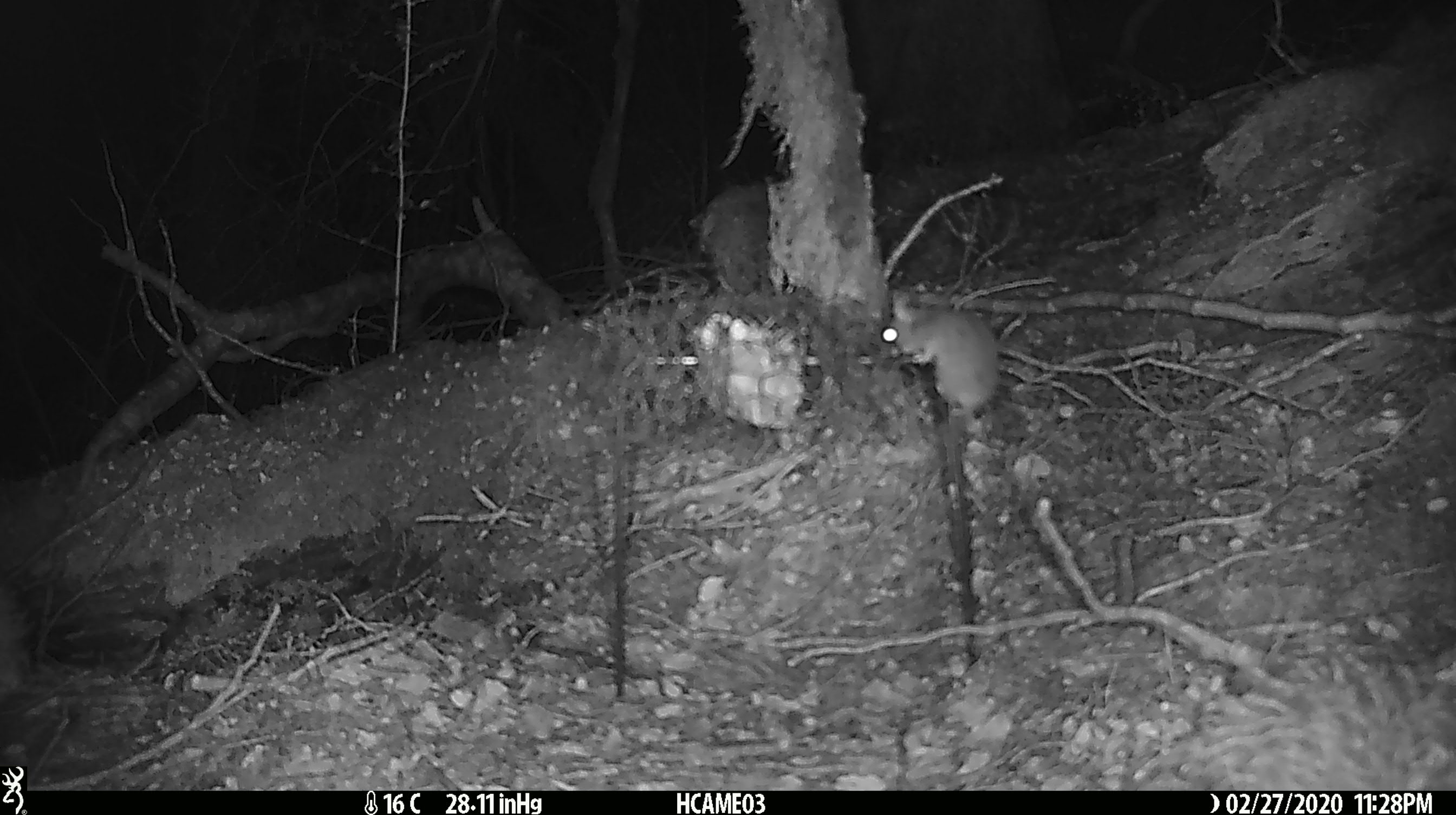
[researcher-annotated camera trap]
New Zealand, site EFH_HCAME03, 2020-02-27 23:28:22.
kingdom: Animalia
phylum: Chordata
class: Mammalia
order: Rodentia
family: Muridae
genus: Mus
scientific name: Mus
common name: mouse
Mouse (Mus).